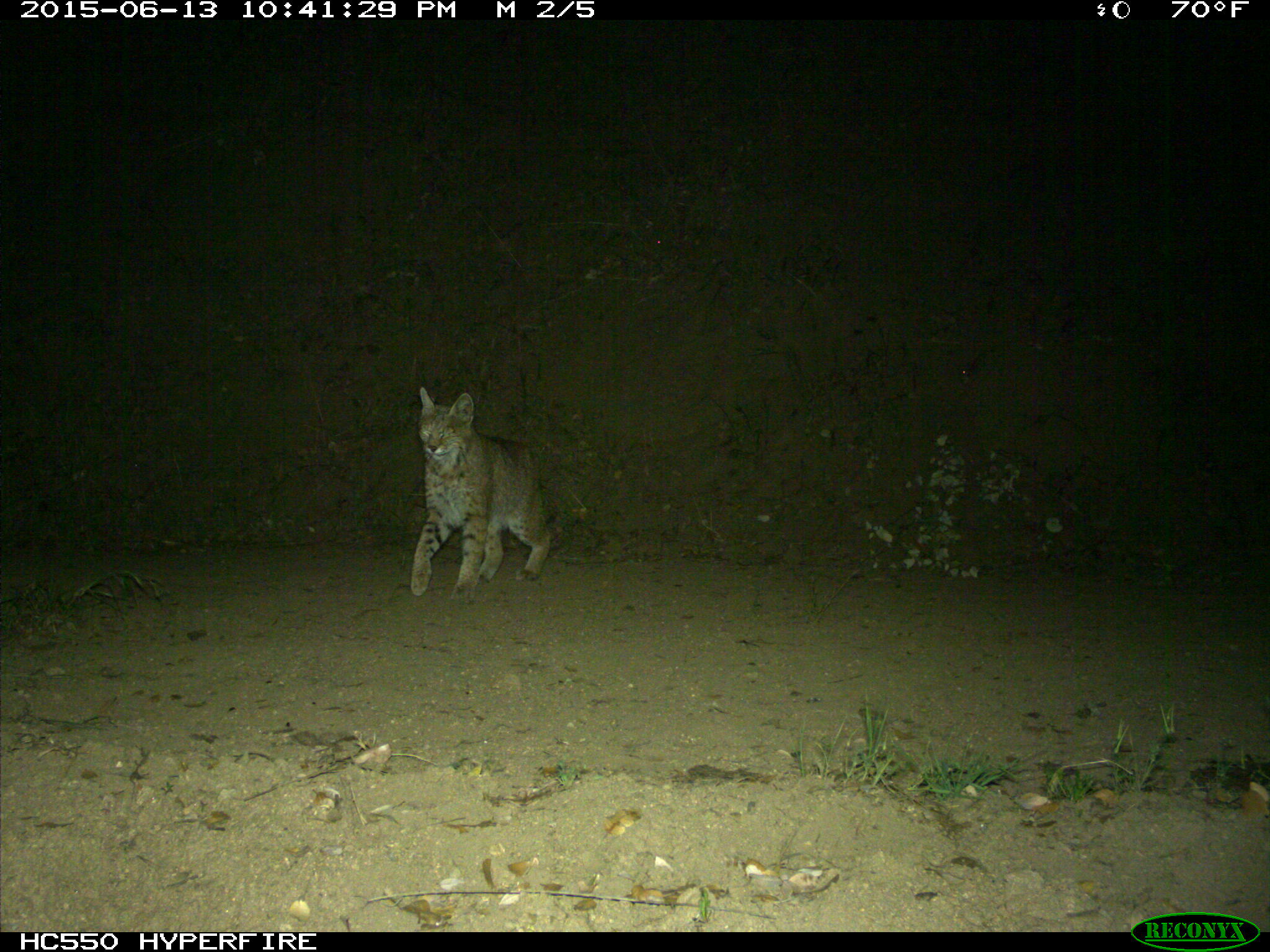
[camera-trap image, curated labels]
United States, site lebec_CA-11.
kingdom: Animalia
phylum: Chordata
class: Mammalia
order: Carnivora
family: Felidae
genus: Lynx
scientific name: Lynx rufus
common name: bobcat